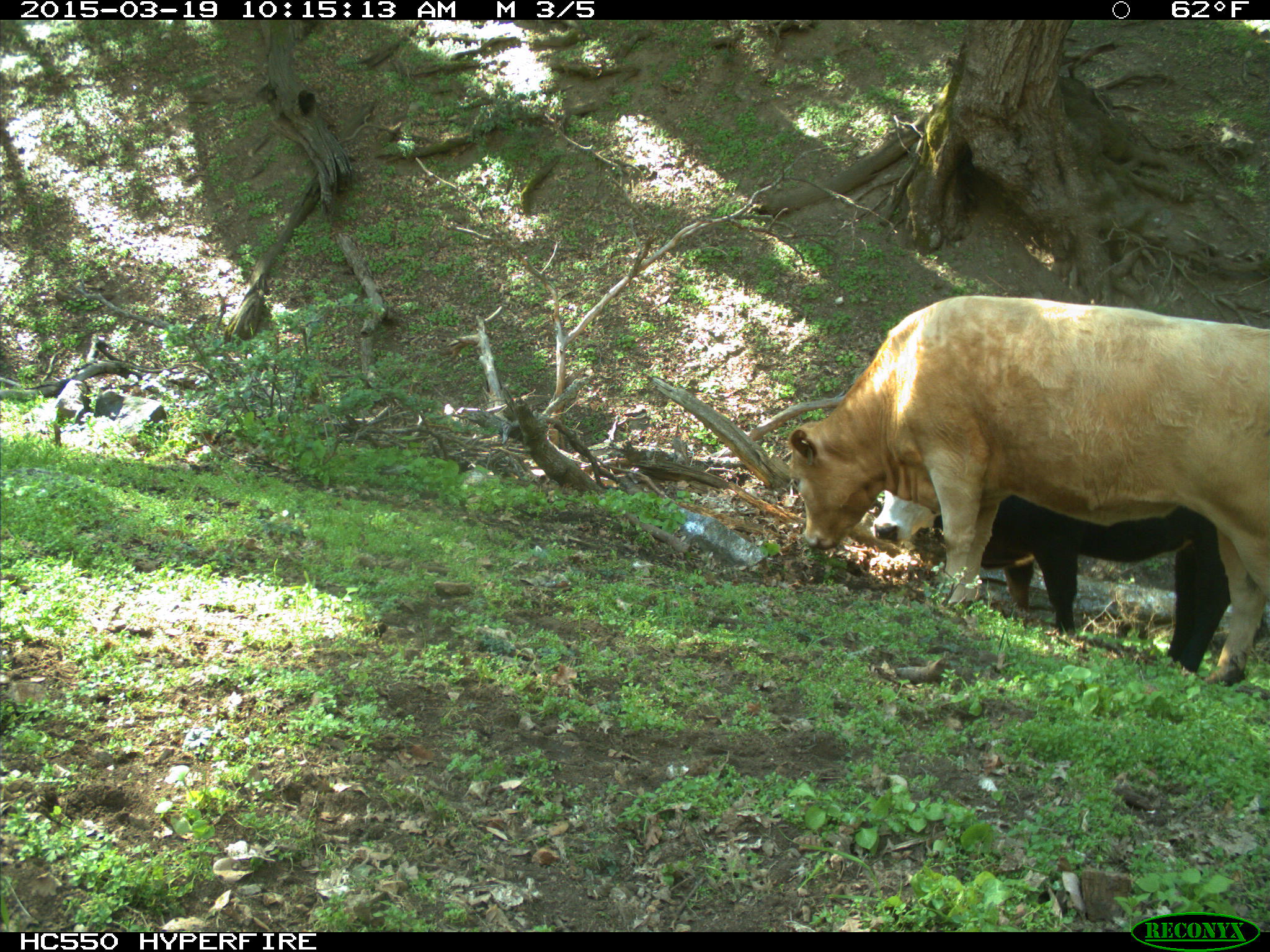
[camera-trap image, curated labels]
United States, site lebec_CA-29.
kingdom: Animalia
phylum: Chordata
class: Mammalia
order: Artiodactyla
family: Bovidae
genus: Bos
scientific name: Bos taurus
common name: domestic cow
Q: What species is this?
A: Bos taurus (domestic cow).